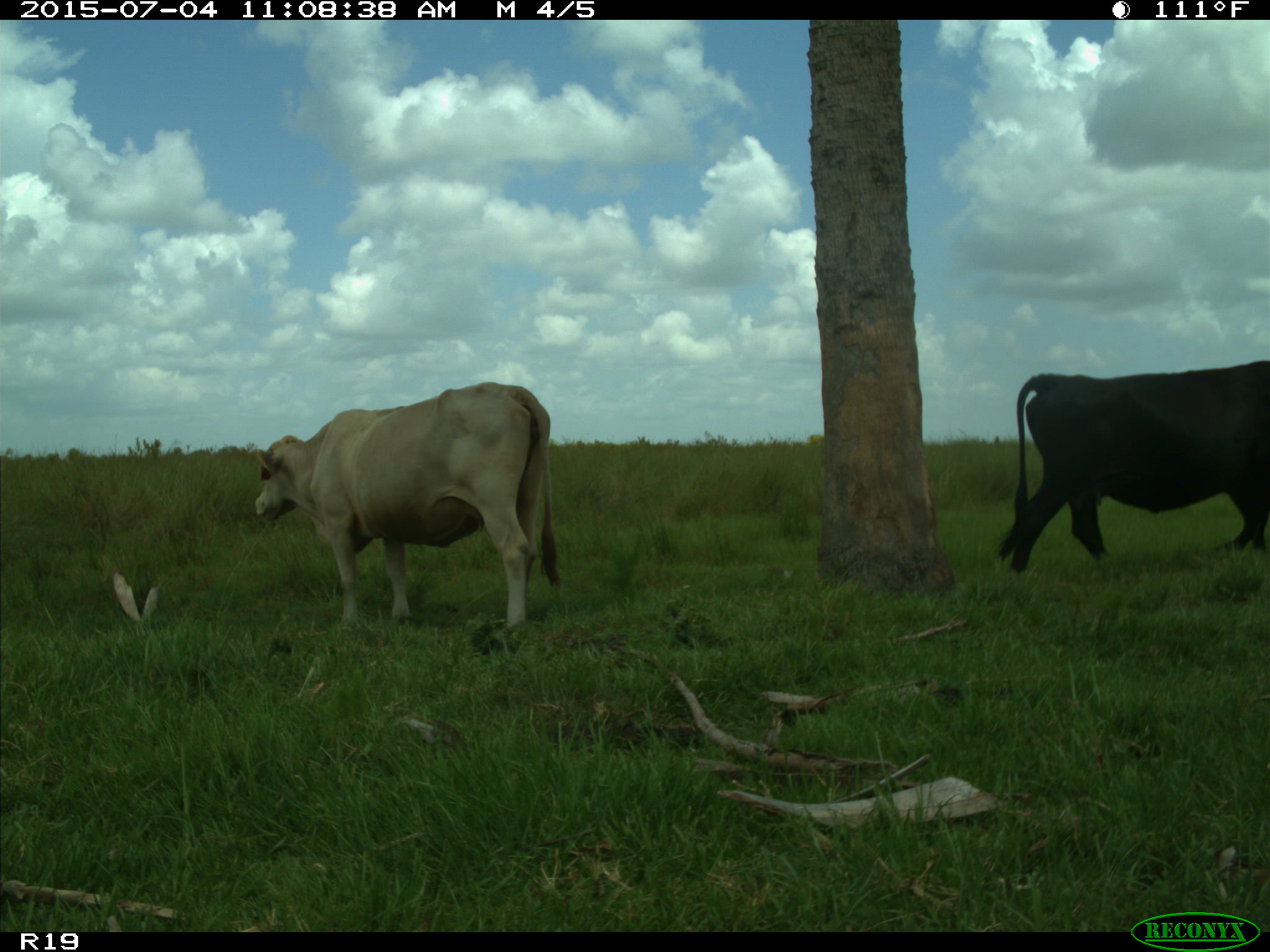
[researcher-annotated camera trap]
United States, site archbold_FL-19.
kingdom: Animalia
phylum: Chordata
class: Mammalia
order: Artiodactyla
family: Bovidae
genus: Bos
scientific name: Bos taurus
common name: domestic cow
Bos taurus (domestic cow).